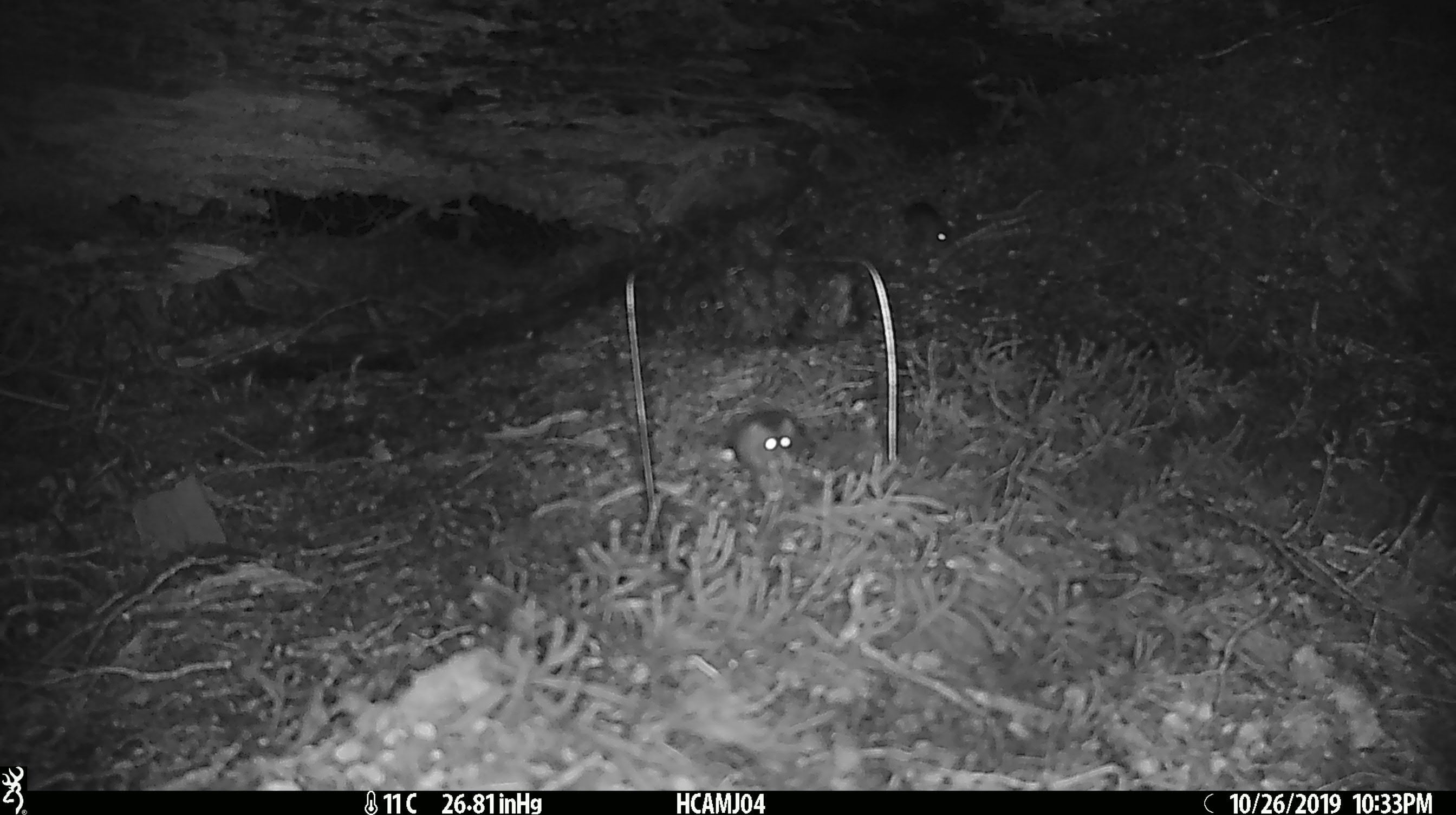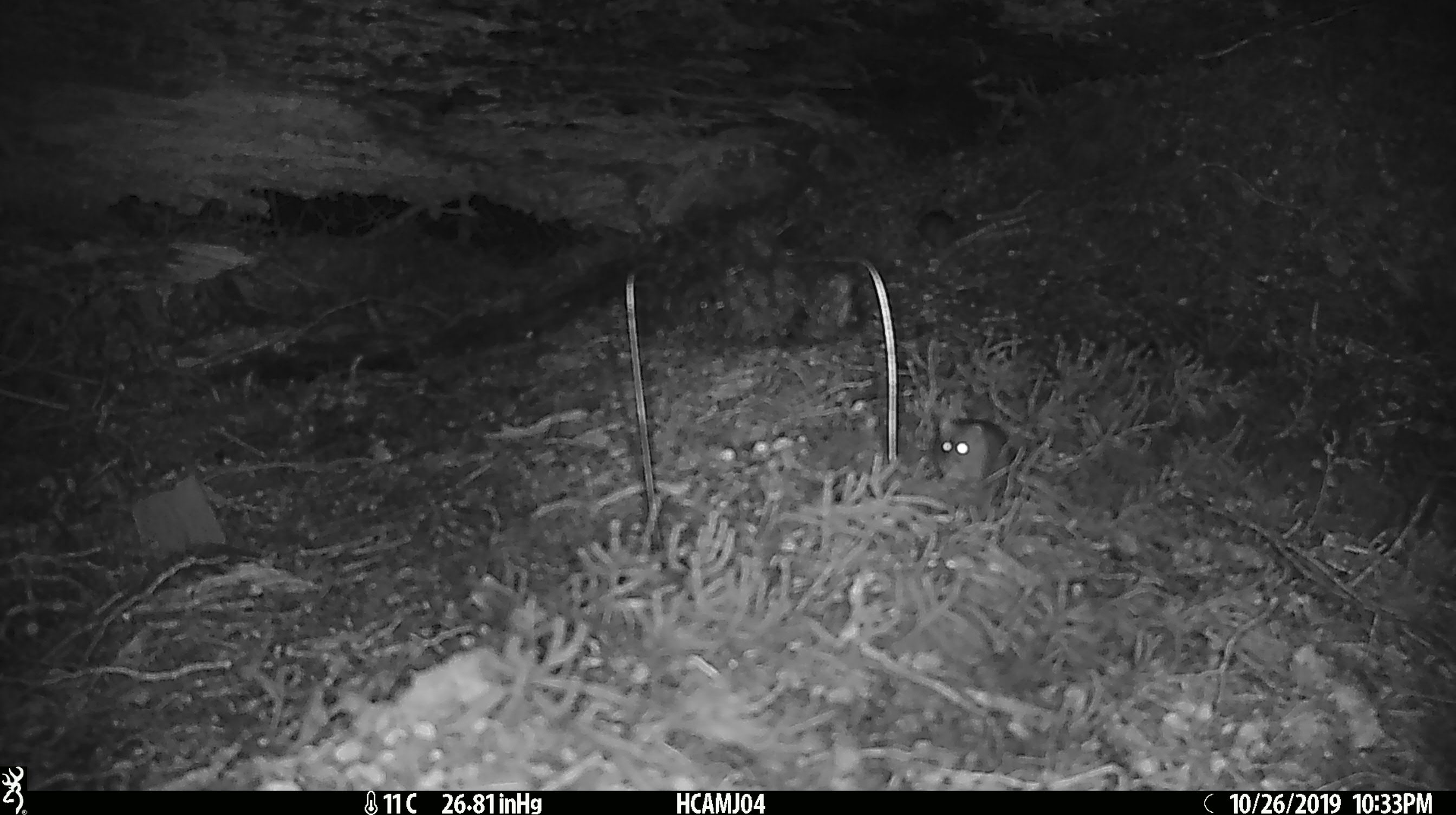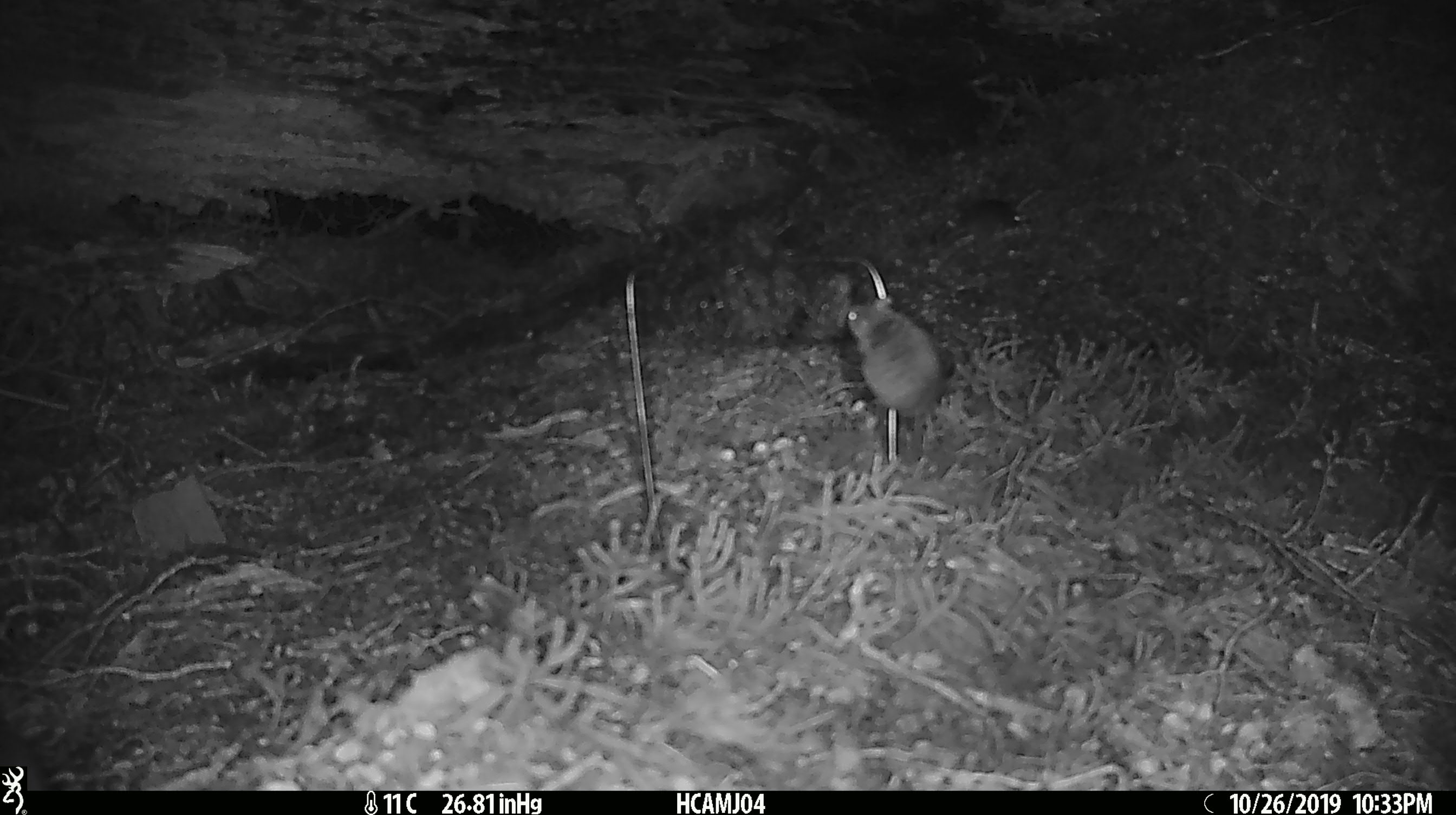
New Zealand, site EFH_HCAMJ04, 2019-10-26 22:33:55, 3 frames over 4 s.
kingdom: Animalia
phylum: Chordata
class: Mammalia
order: Rodentia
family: Muridae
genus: Mus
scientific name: Mus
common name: mouse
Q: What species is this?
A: Mouse (Mus).